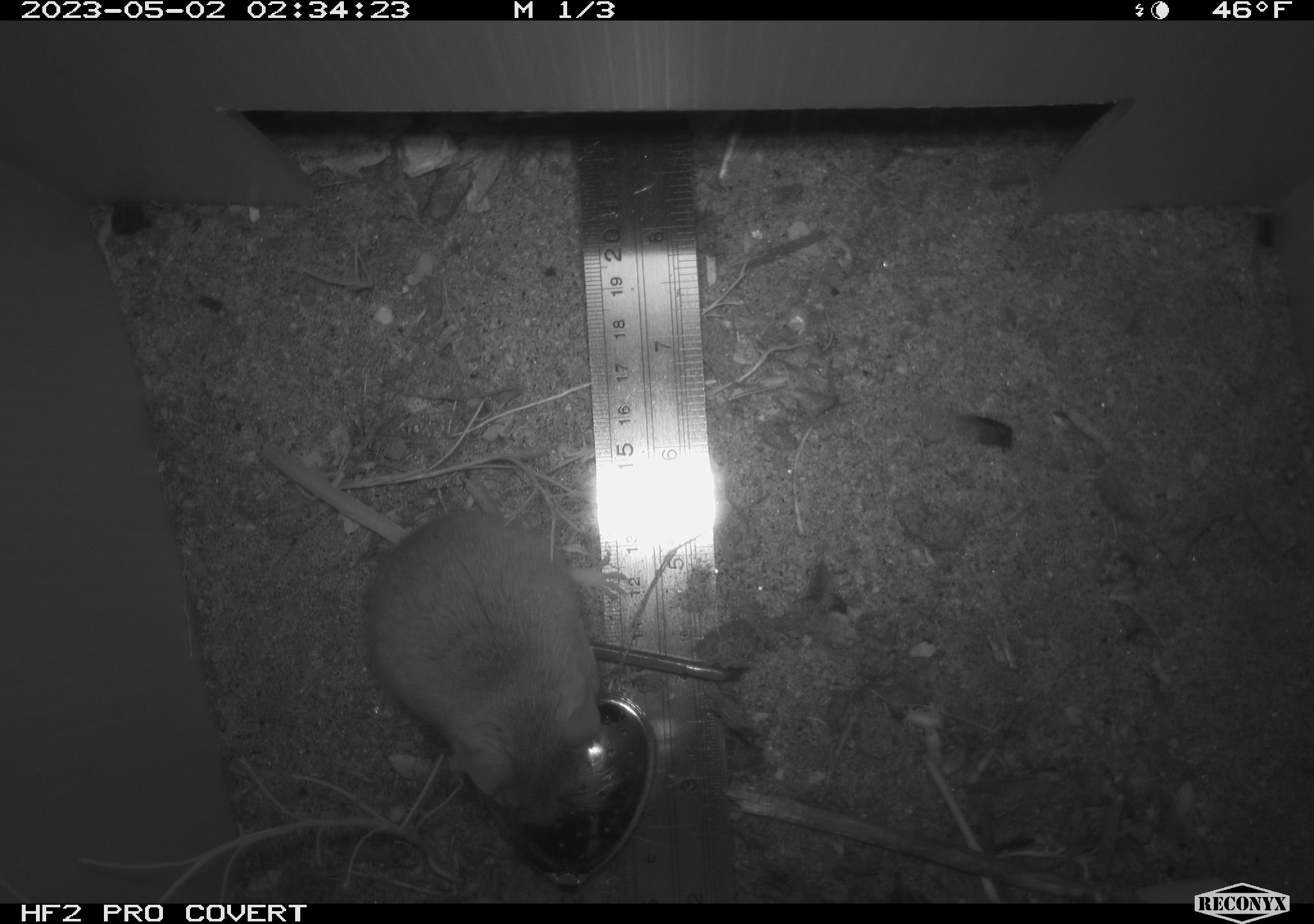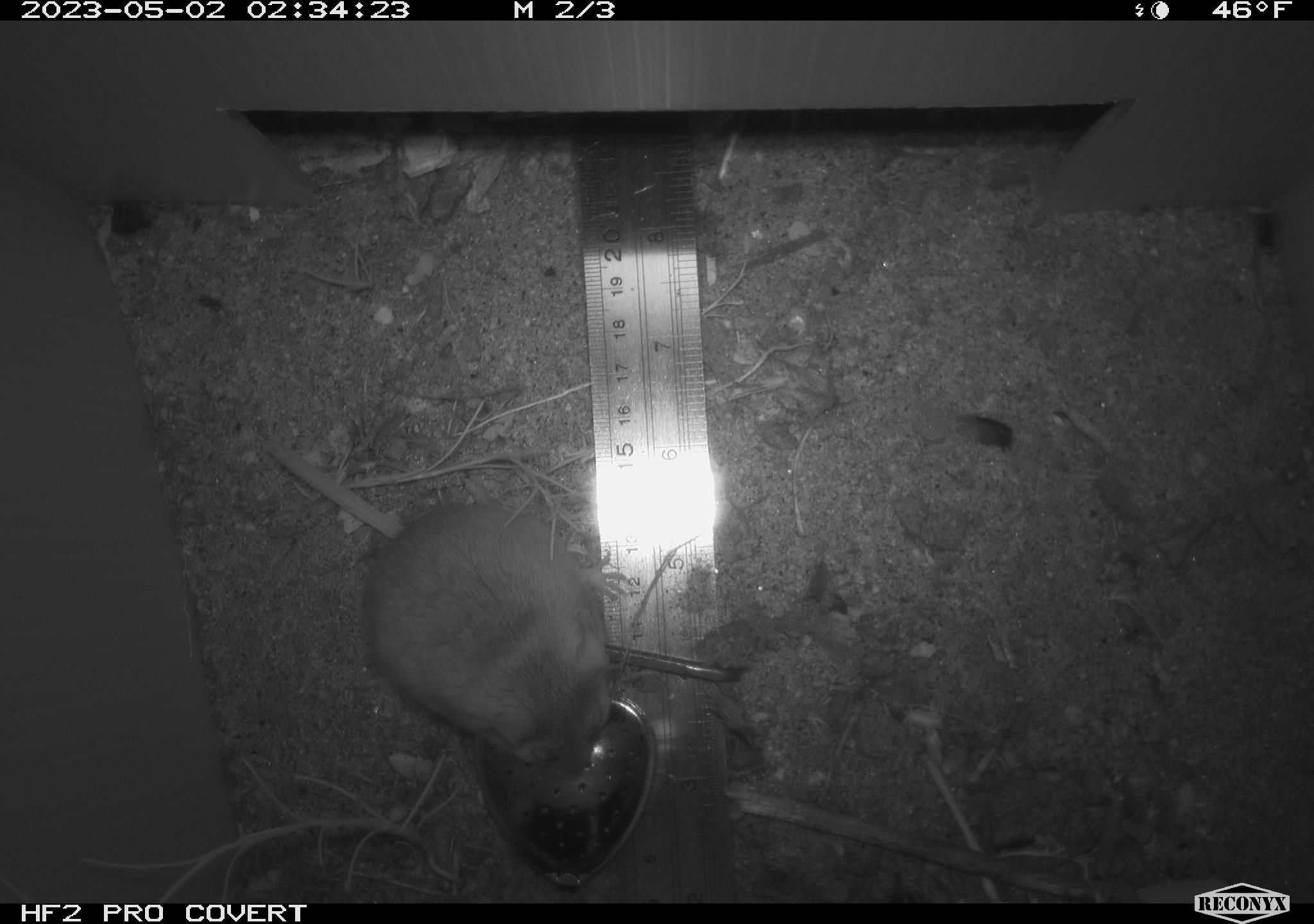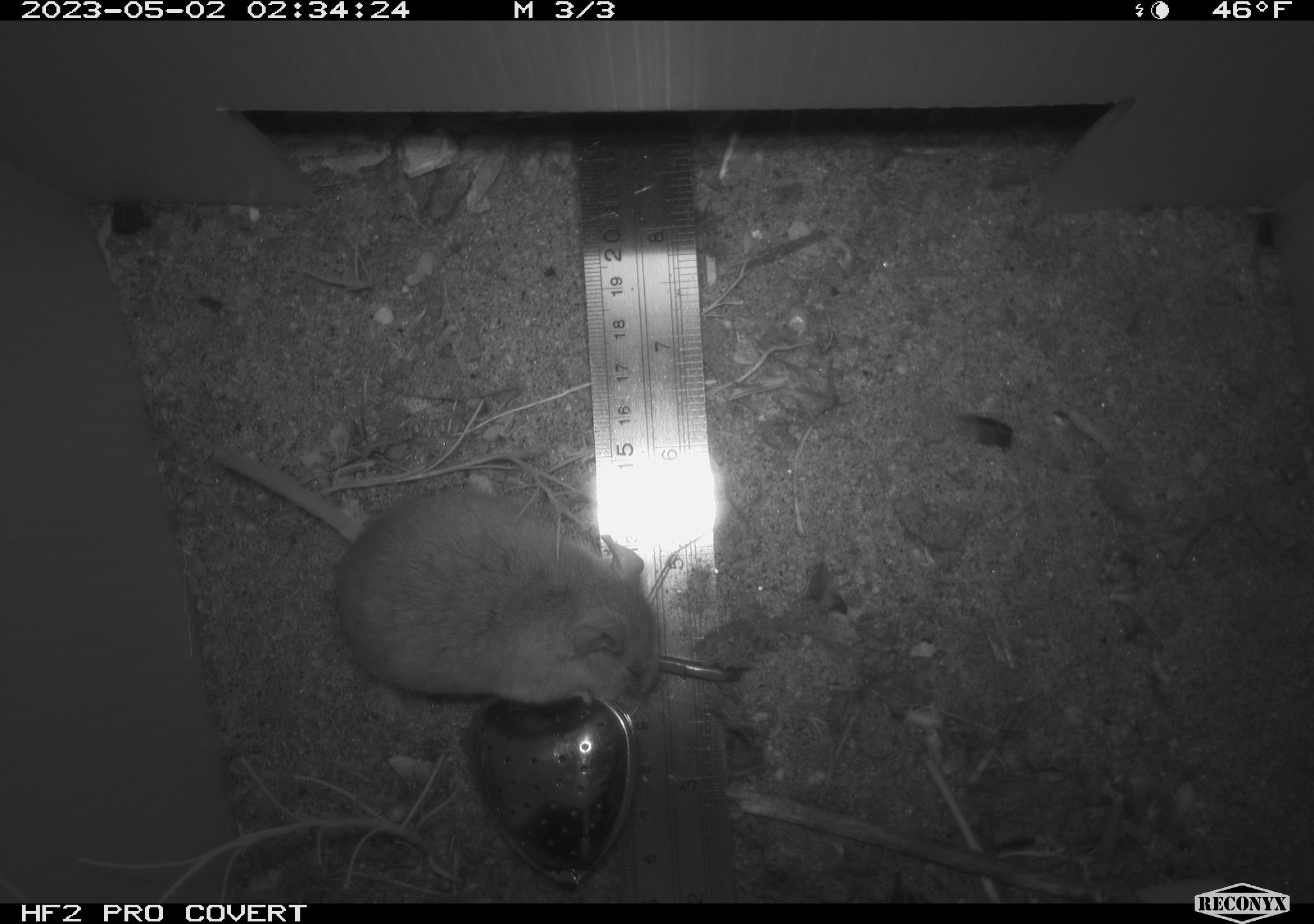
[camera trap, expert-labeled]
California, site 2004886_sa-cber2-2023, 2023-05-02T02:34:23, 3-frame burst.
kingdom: Animalia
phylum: Chordata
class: Mammalia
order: Rodentia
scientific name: Rodentia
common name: mouse species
Mouse species (Rodentia).